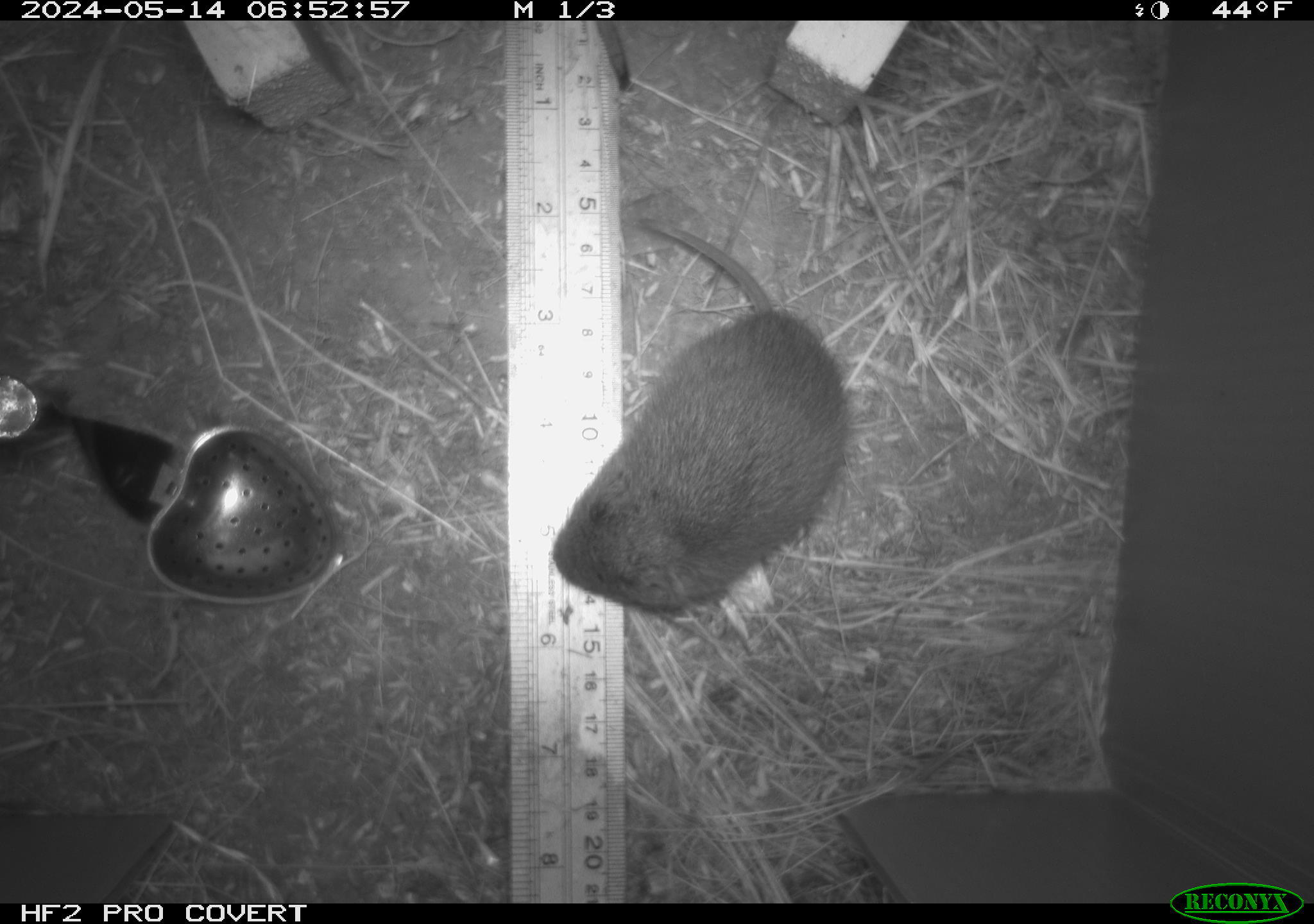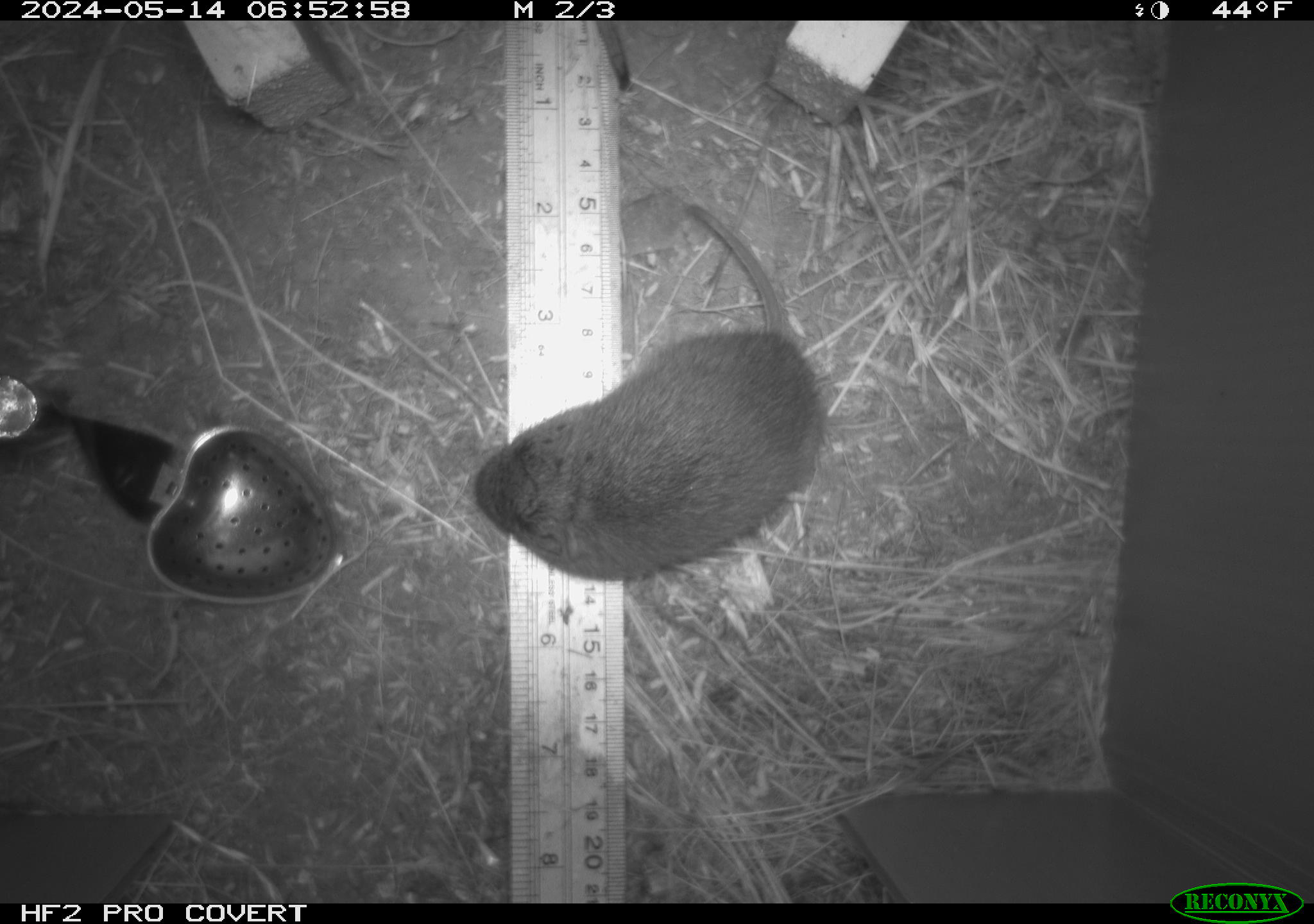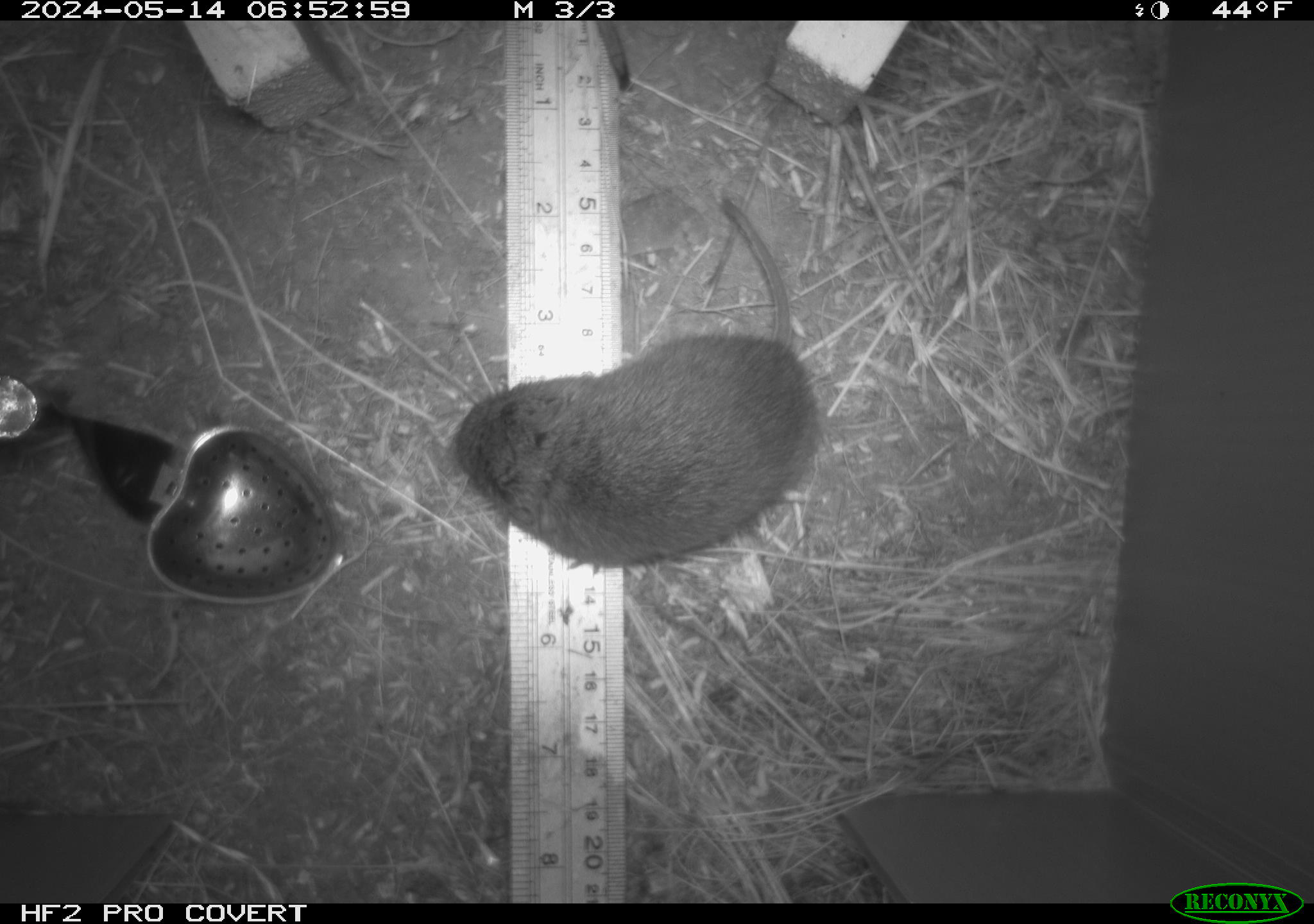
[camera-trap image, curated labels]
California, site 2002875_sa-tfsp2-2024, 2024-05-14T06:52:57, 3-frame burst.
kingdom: Animalia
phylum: Chordata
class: Mammalia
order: Rodentia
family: Cricetidae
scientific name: Arvicolinae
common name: voles, lemmings, and muskrats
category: arvicolinae subfamily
Arvicolinae subfamily (voles, lemmings, and muskrats) (Arvicolinae).